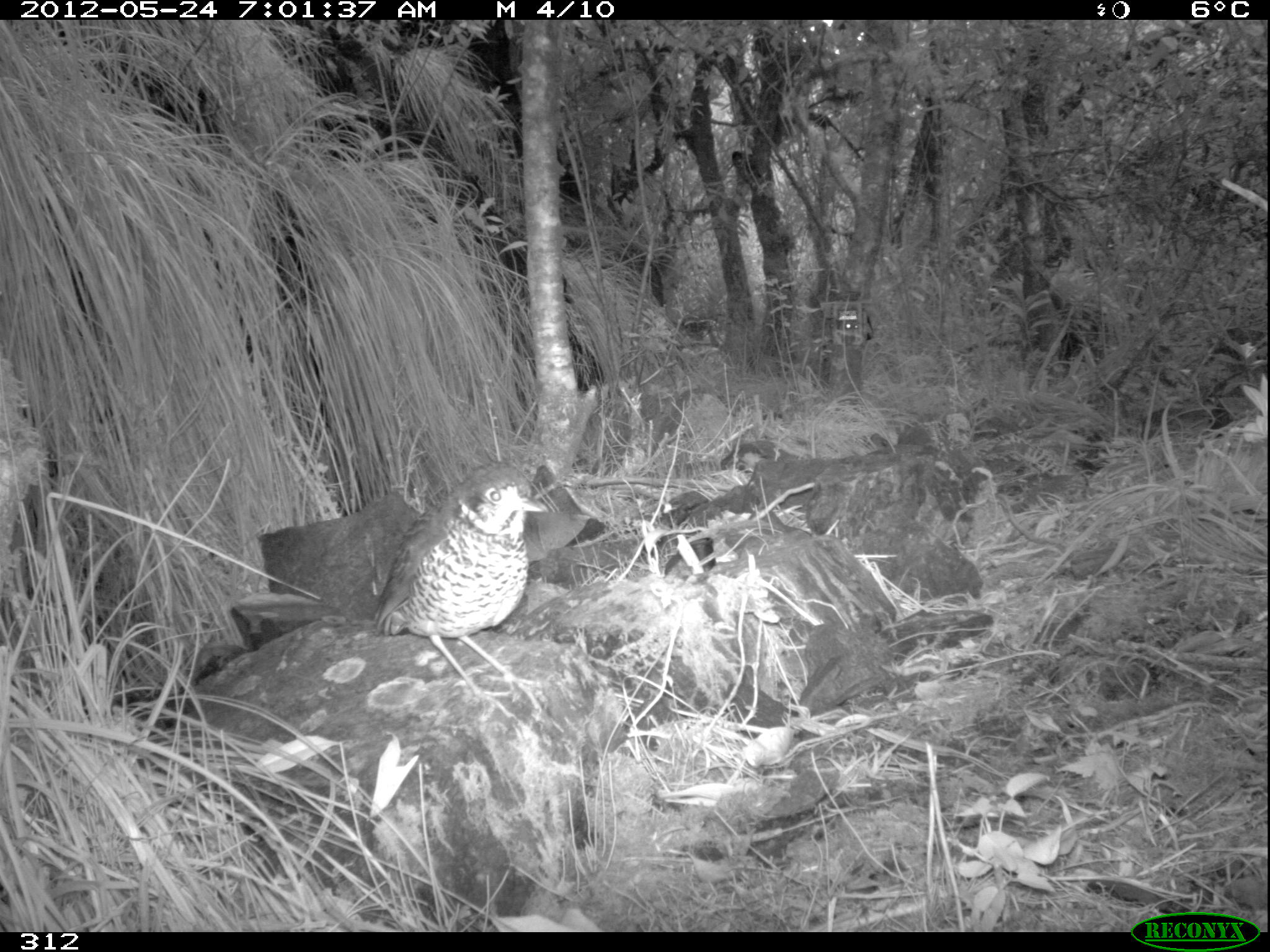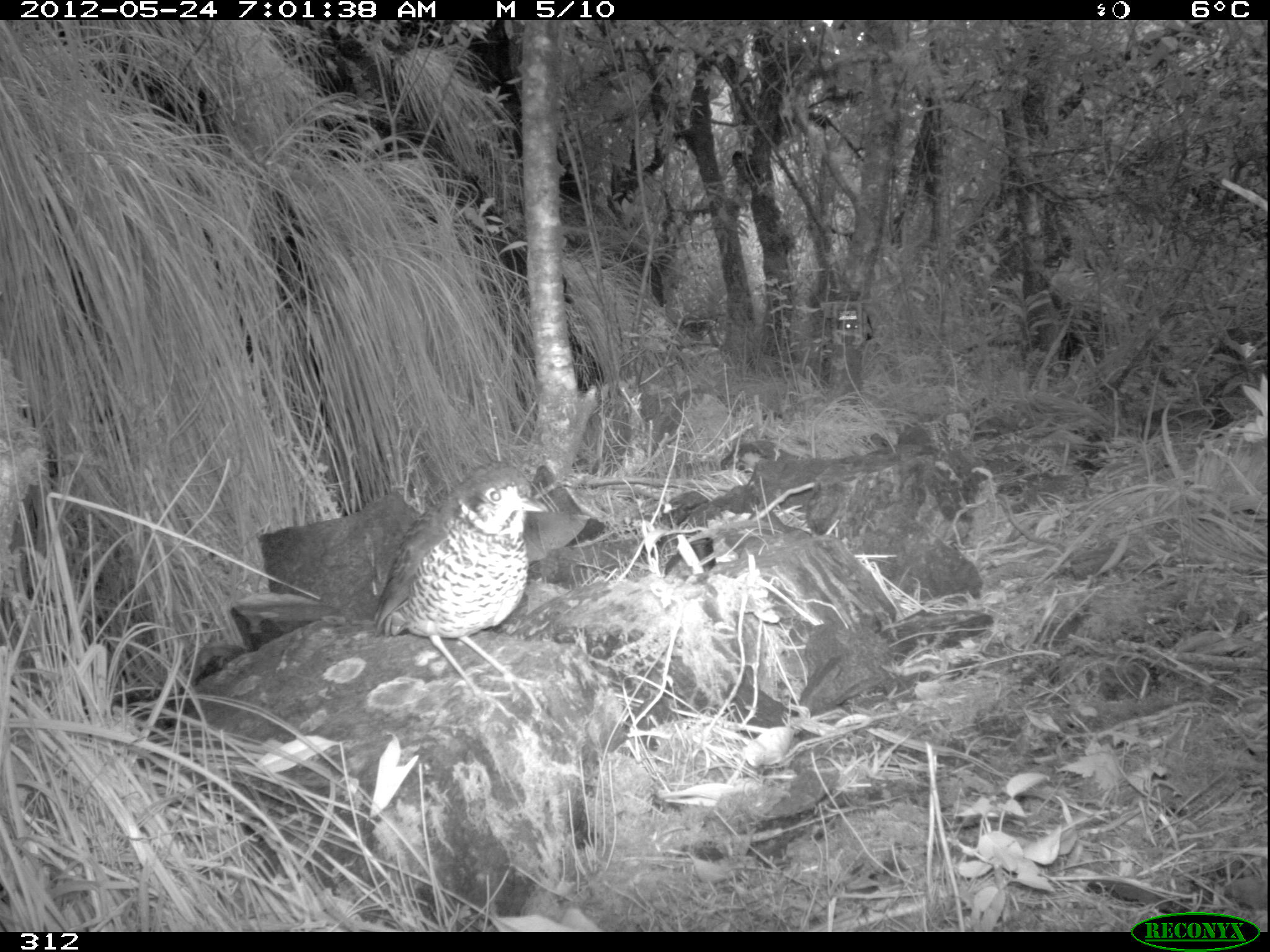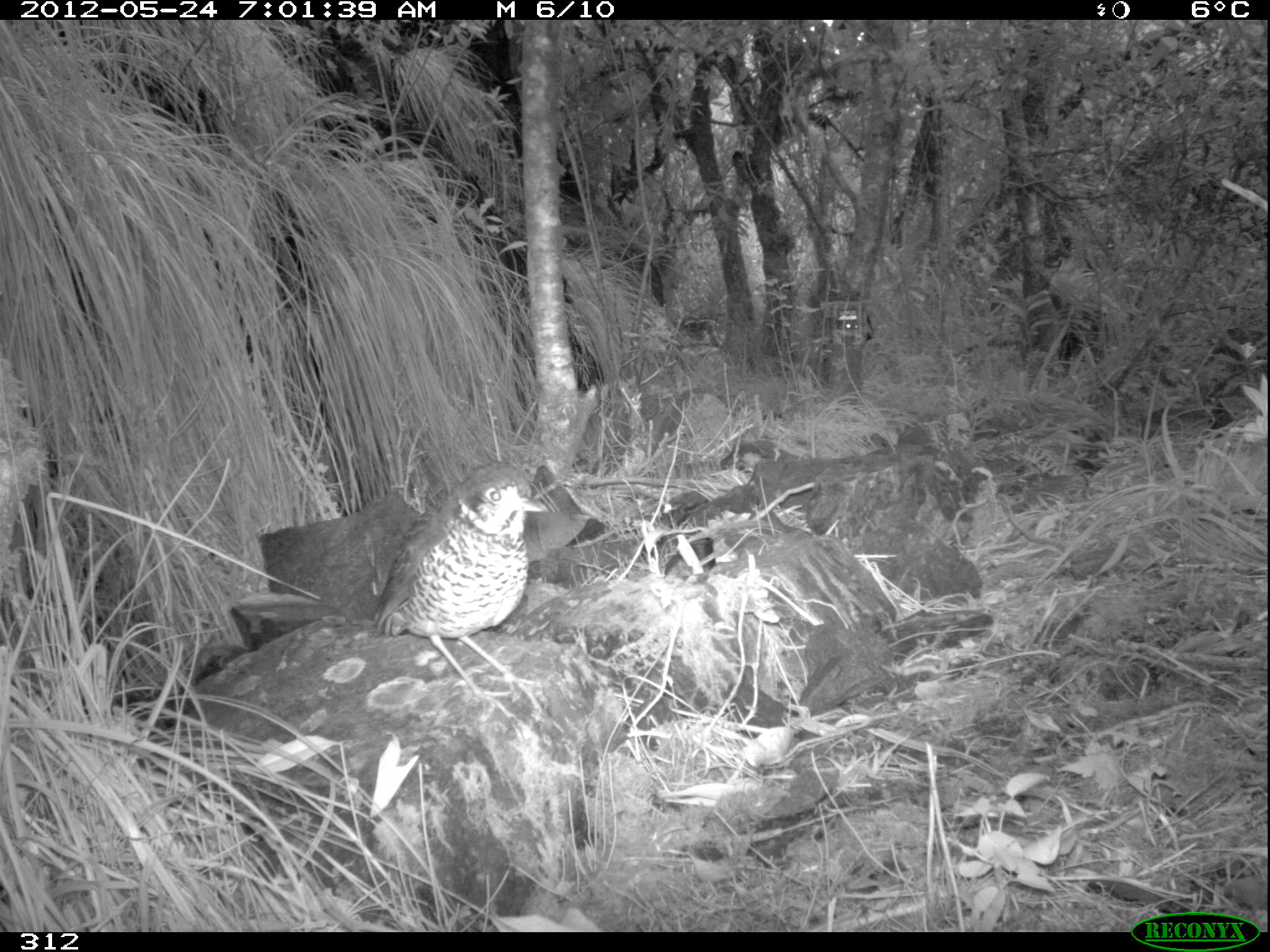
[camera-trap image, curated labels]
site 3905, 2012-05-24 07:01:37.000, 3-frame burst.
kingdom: Animalia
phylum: Chordata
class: Aves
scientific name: Aves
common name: bird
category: unknown bird